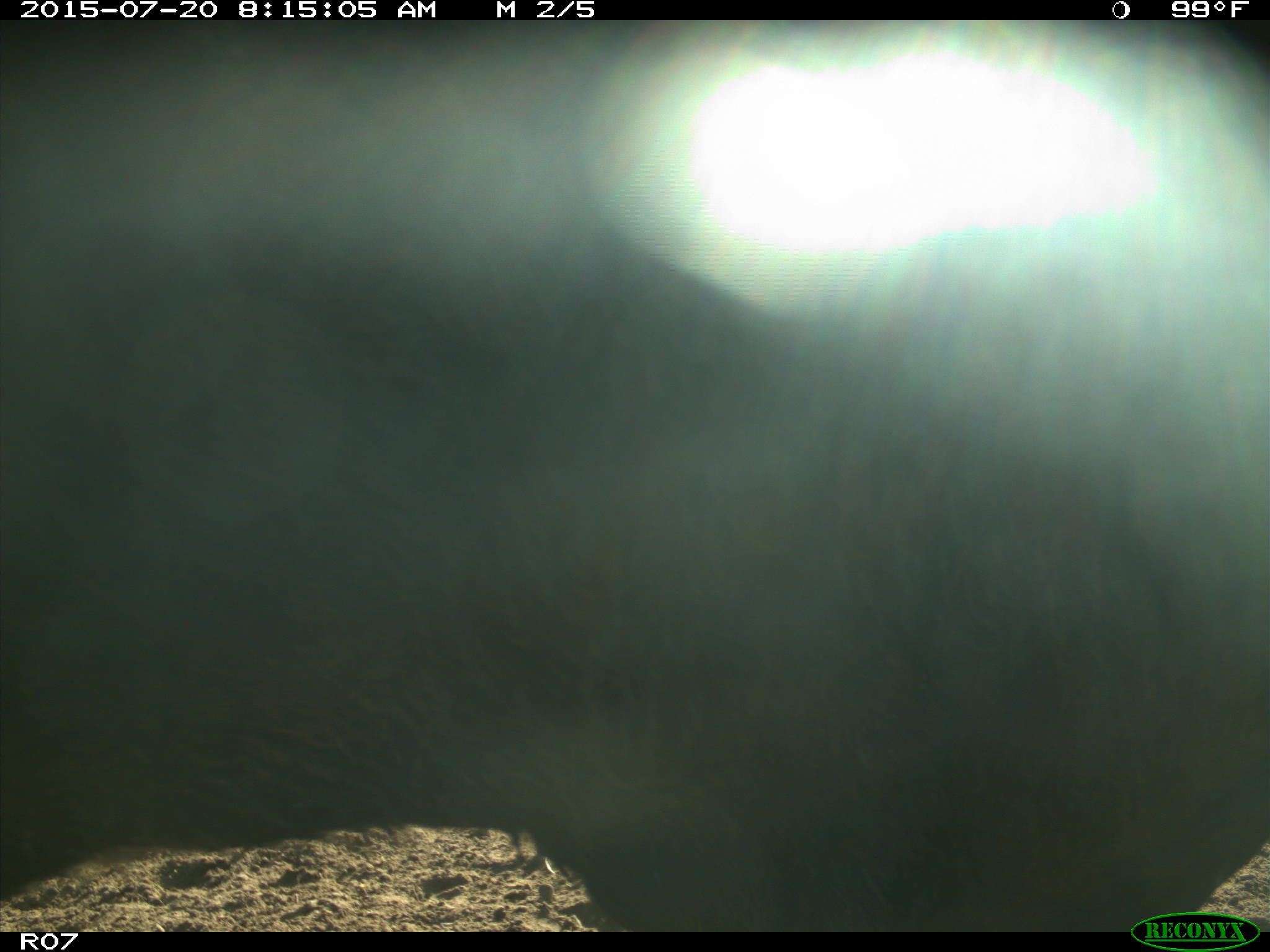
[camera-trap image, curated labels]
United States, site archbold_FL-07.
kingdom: Animalia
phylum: Chordata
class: Mammalia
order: Artiodactyla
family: Bovidae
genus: Bos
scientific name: Bos taurus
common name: domestic cow